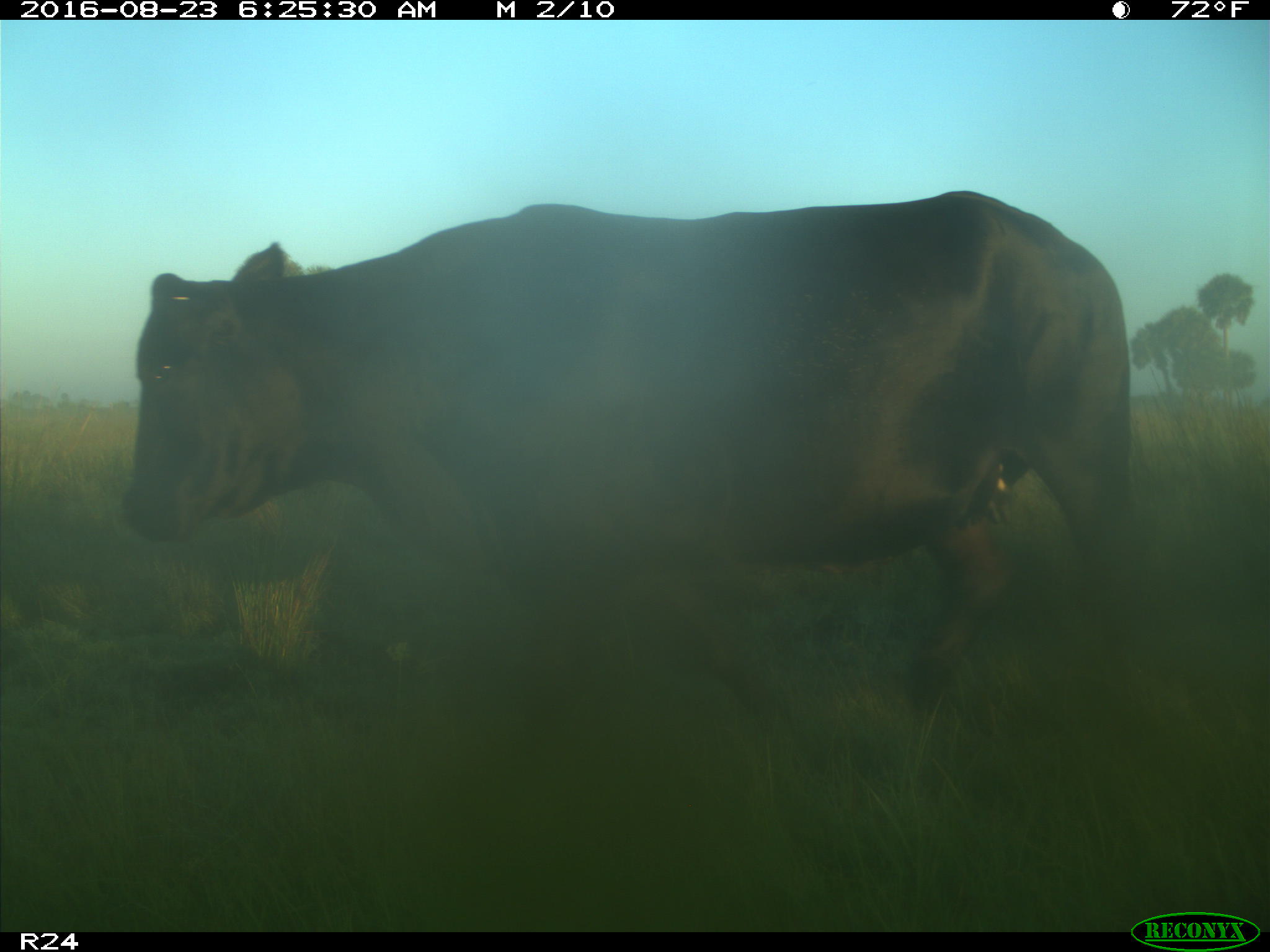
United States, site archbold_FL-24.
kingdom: Animalia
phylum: Chordata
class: Mammalia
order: Artiodactyla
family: Bovidae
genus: Bos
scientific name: Bos taurus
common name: domestic cow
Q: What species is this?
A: Bos taurus (domestic cow).